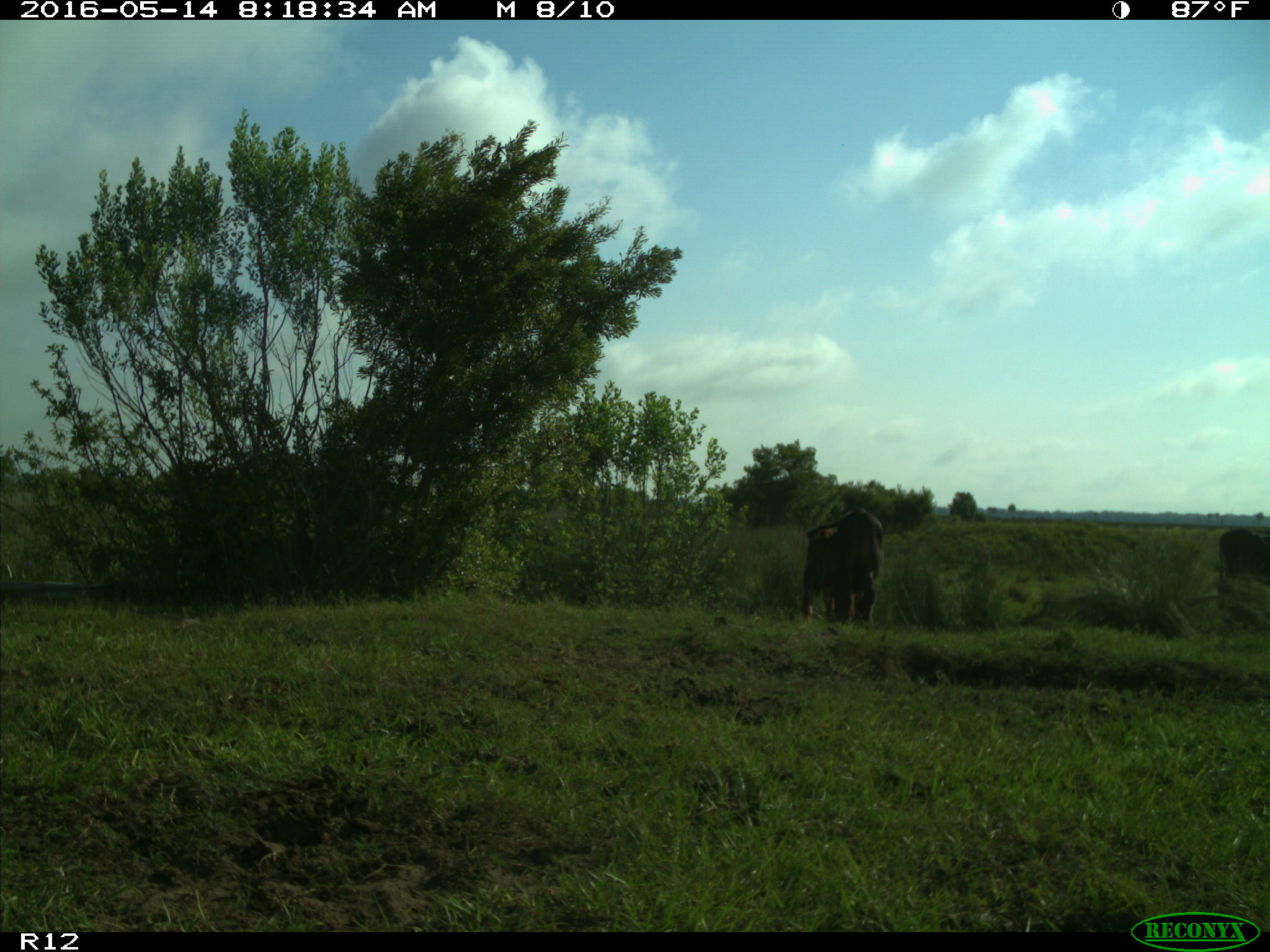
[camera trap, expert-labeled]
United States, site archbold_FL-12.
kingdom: Animalia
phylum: Chordata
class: Mammalia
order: Artiodactyla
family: Bovidae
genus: Bos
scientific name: Bos taurus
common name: domestic cow